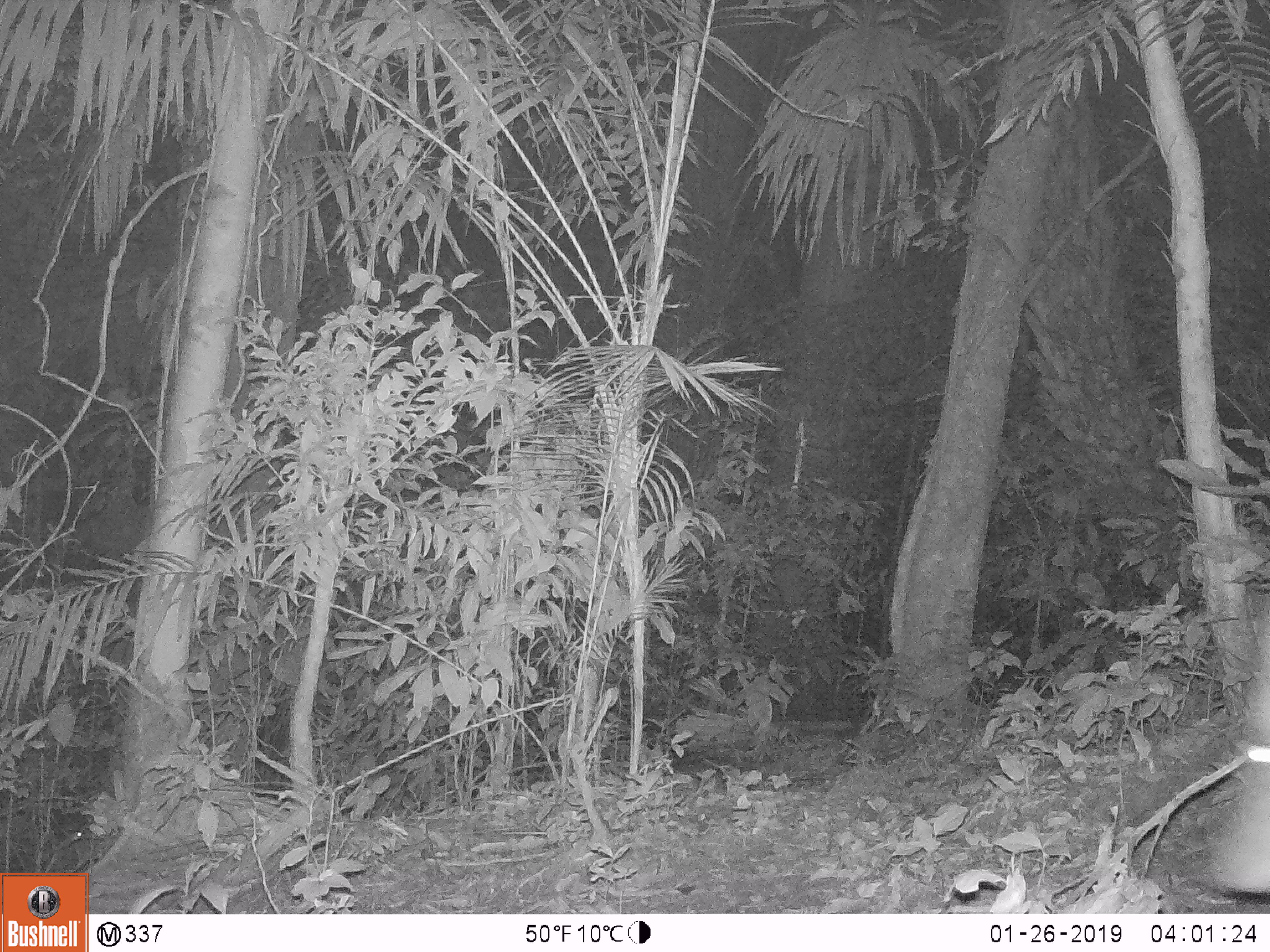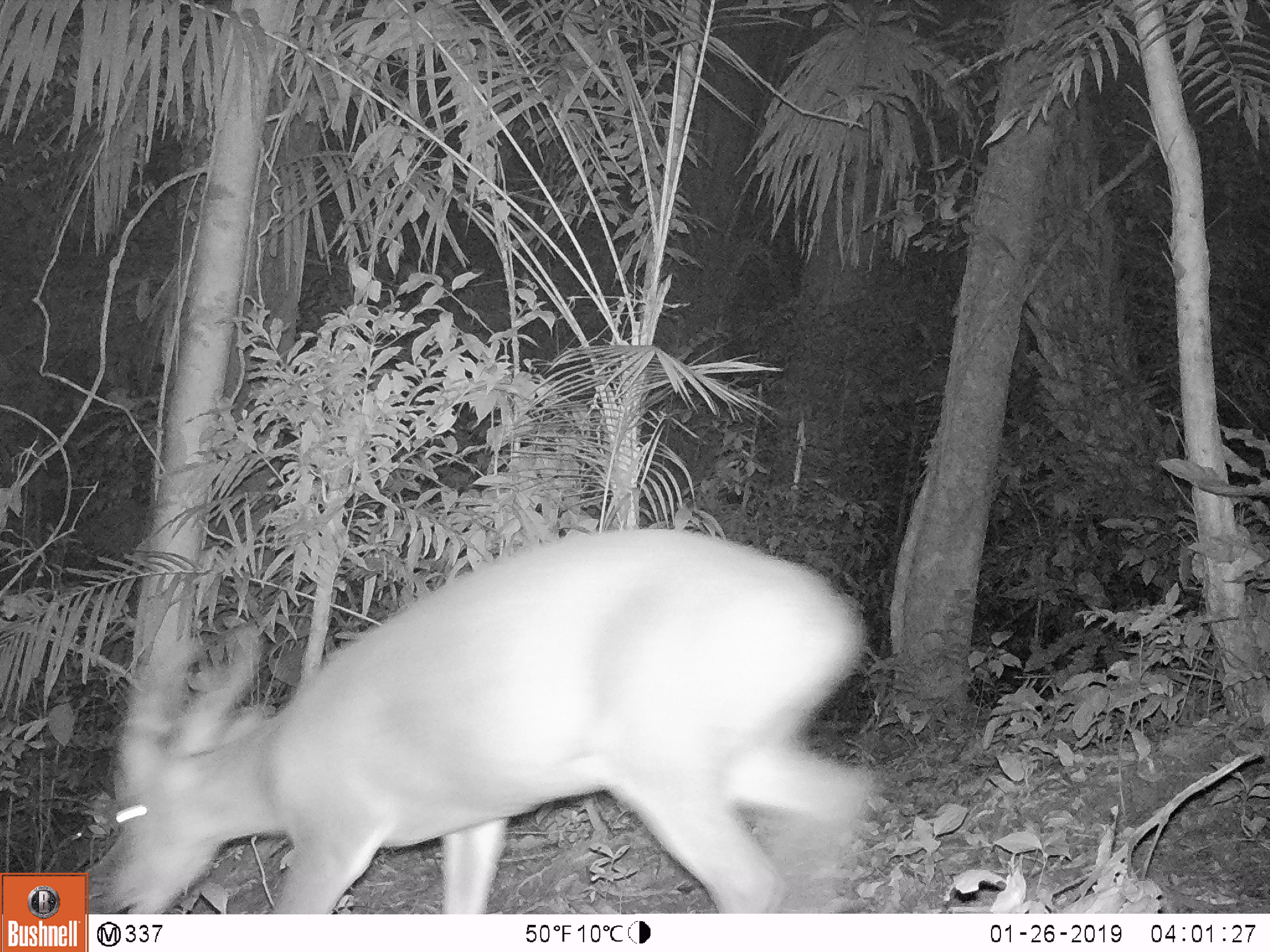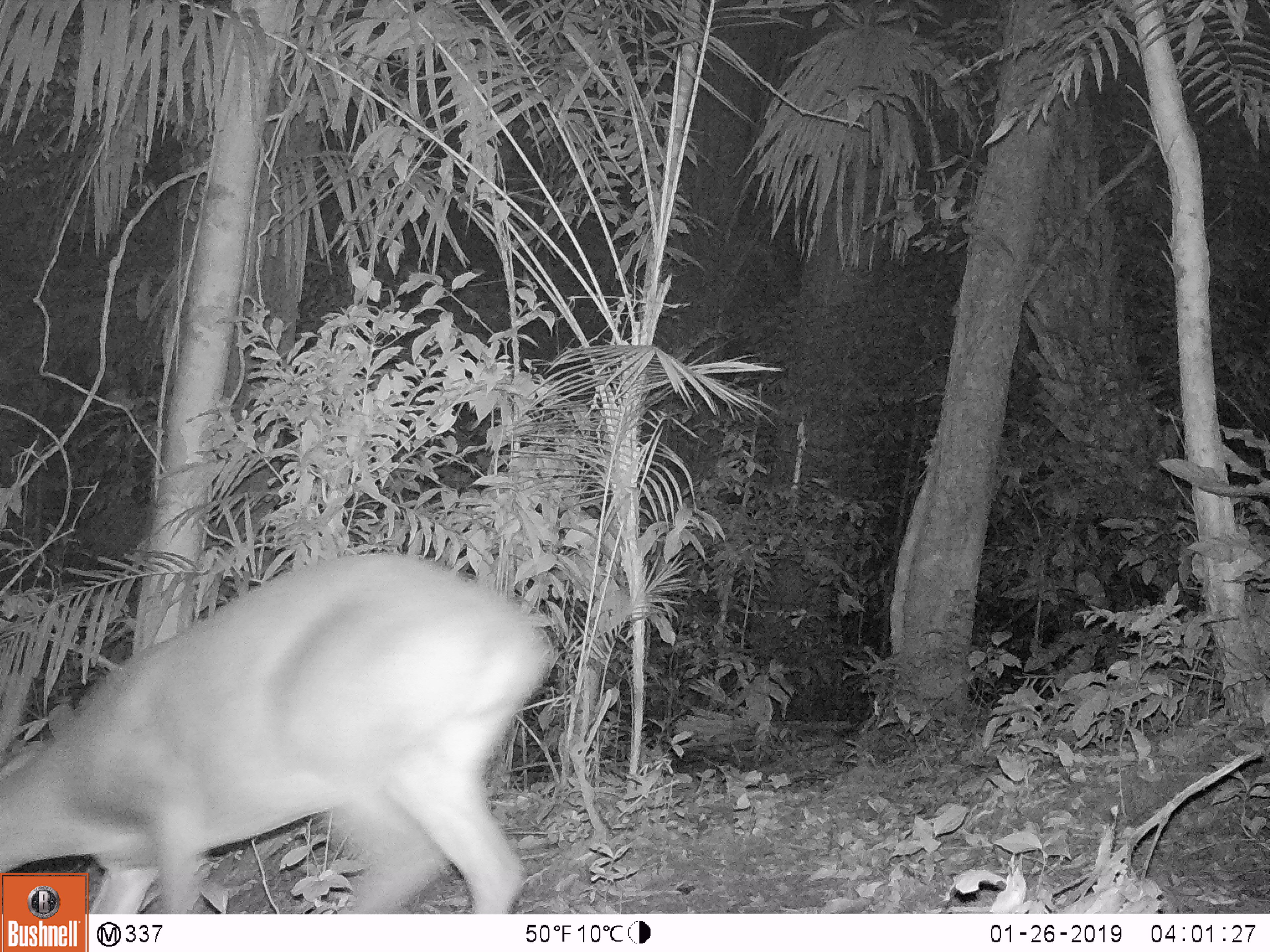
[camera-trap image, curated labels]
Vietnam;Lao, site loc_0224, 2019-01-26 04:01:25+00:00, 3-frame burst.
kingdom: Animalia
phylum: Chordata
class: Mammalia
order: Artiodactyla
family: Cervidae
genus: Muntiacus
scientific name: Muntiacus vuquangensis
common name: large-antlered muntjac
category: large antlered muntjac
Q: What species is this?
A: Large antlered muntjac (large-antlered muntjac) (Muntiacus vuquangensis).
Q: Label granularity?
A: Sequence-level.